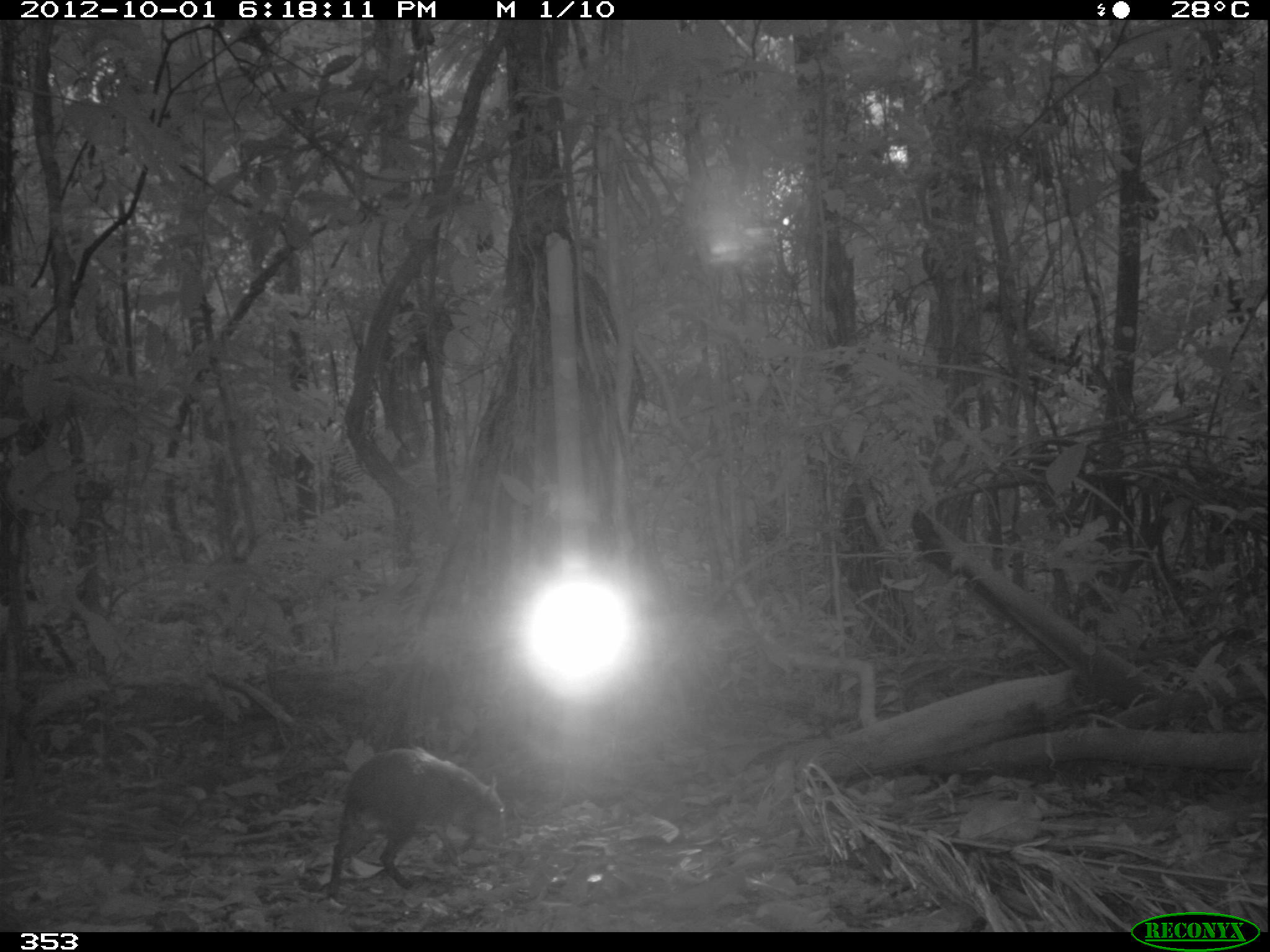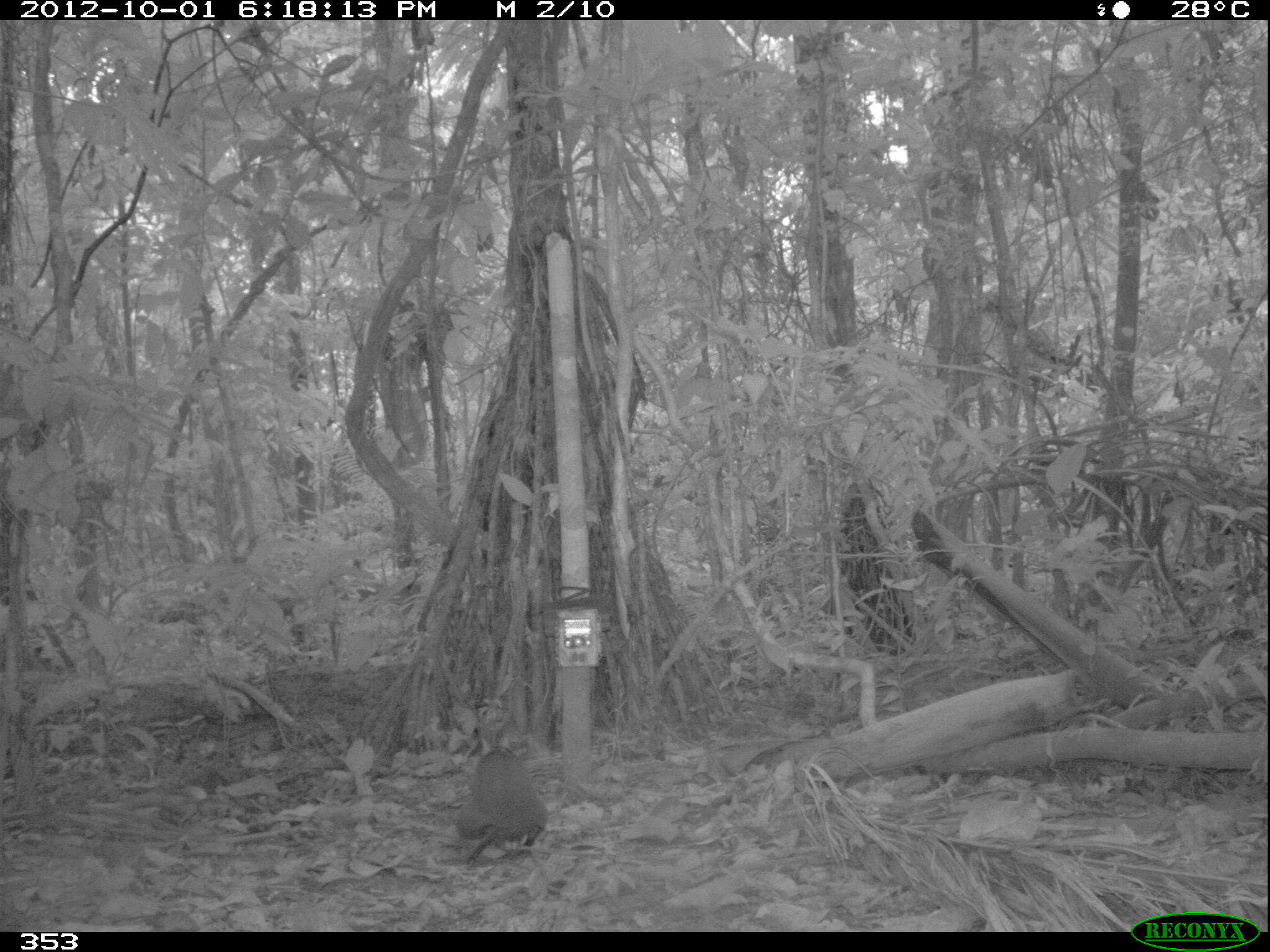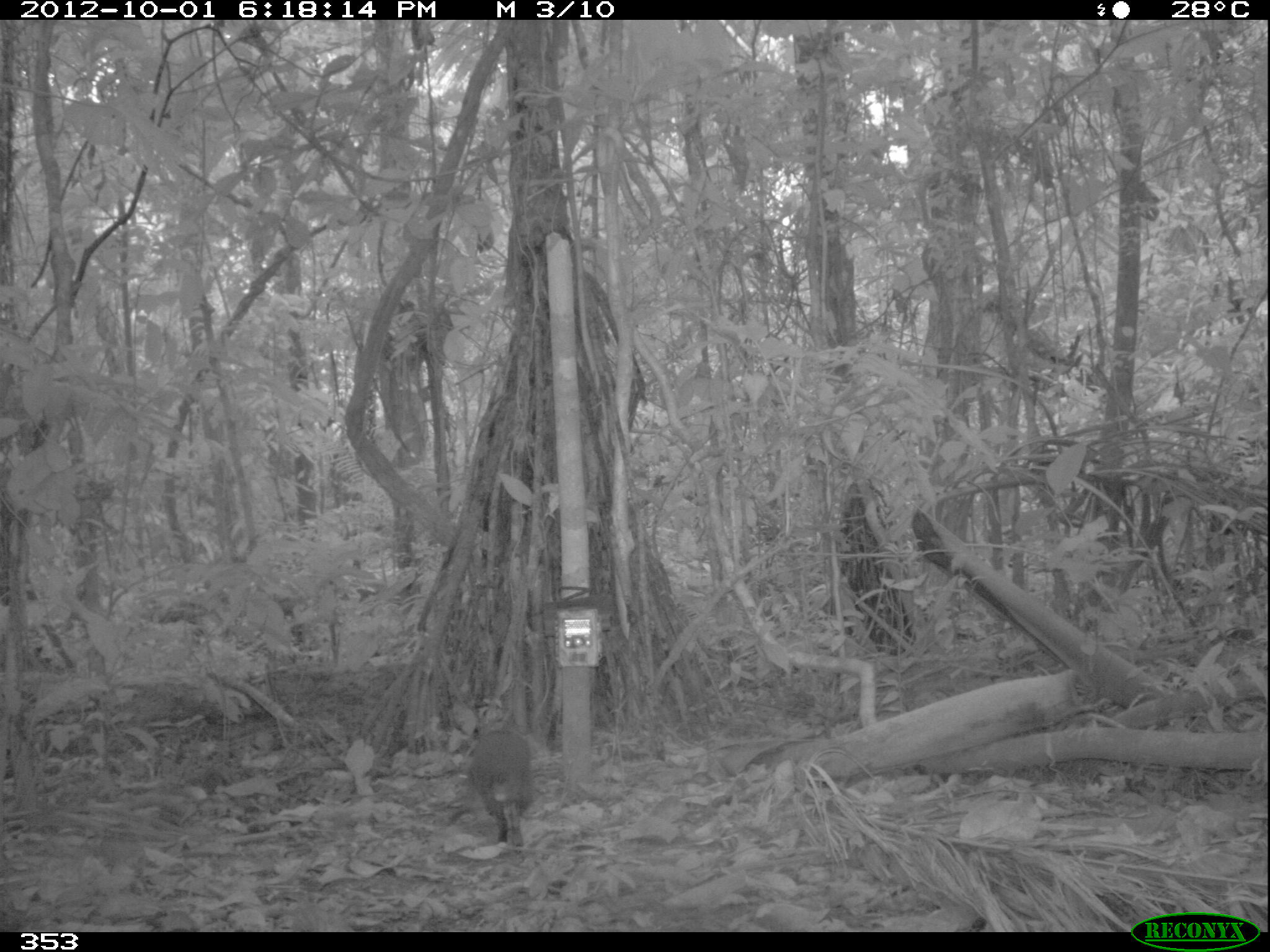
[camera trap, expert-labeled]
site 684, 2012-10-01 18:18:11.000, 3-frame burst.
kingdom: Animalia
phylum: Chordata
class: Mammalia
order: Rodentia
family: Dasyproctidae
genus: Dasyprocta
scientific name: Dasyprocta punctata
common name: central american agouti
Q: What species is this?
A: Dasyprocta punctata (central american agouti).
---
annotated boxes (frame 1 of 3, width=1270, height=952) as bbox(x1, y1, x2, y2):
dasyprocta punctata: bbox(326, 747, 505, 893)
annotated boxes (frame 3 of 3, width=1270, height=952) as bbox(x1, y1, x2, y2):
dasyprocta punctata: bbox(446, 730, 536, 849)